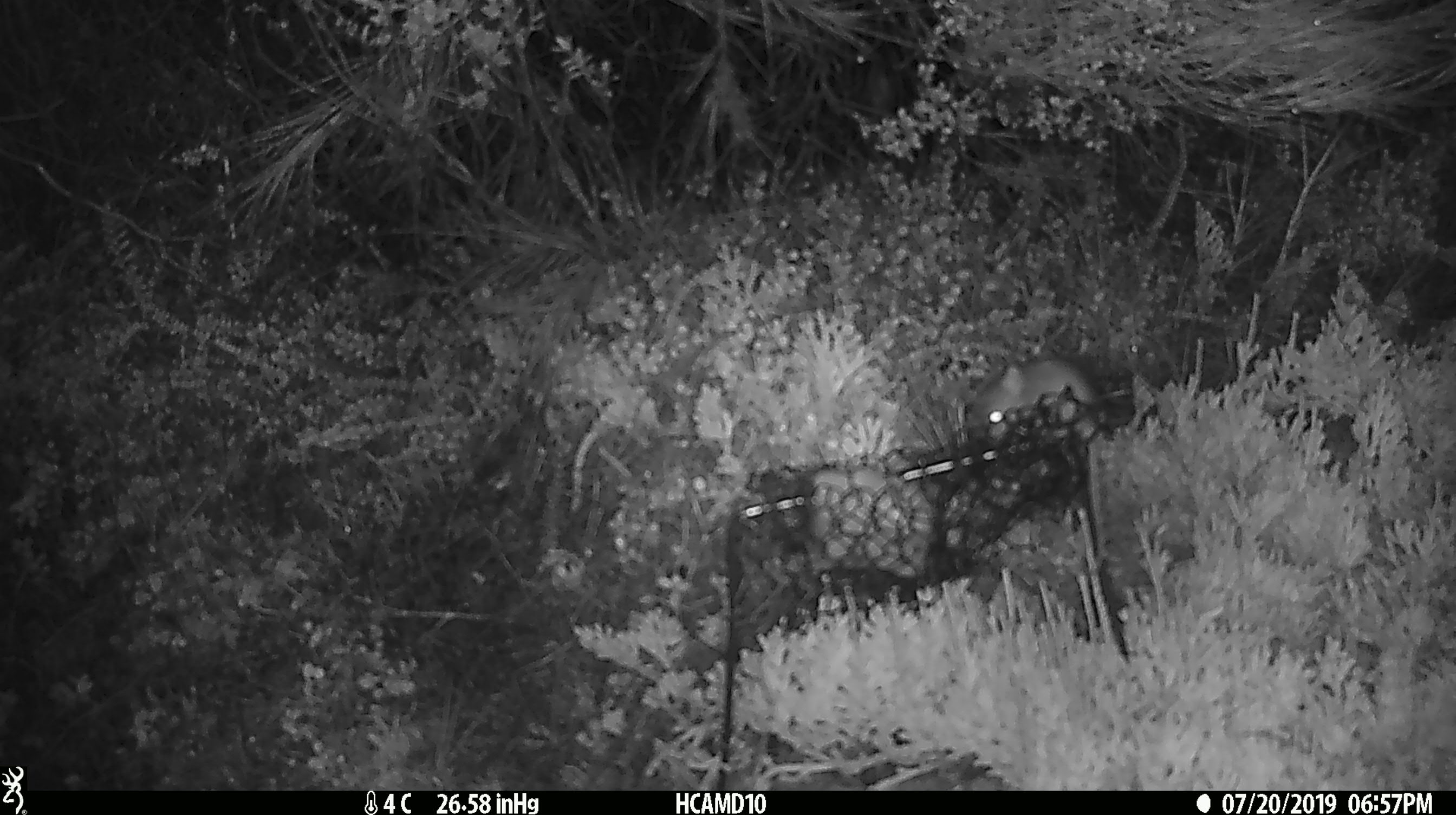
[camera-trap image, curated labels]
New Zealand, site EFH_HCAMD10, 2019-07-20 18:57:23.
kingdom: Animalia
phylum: Chordata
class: Mammalia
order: Rodentia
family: Muridae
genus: Mus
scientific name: Mus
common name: mouse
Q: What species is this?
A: Mouse (Mus).